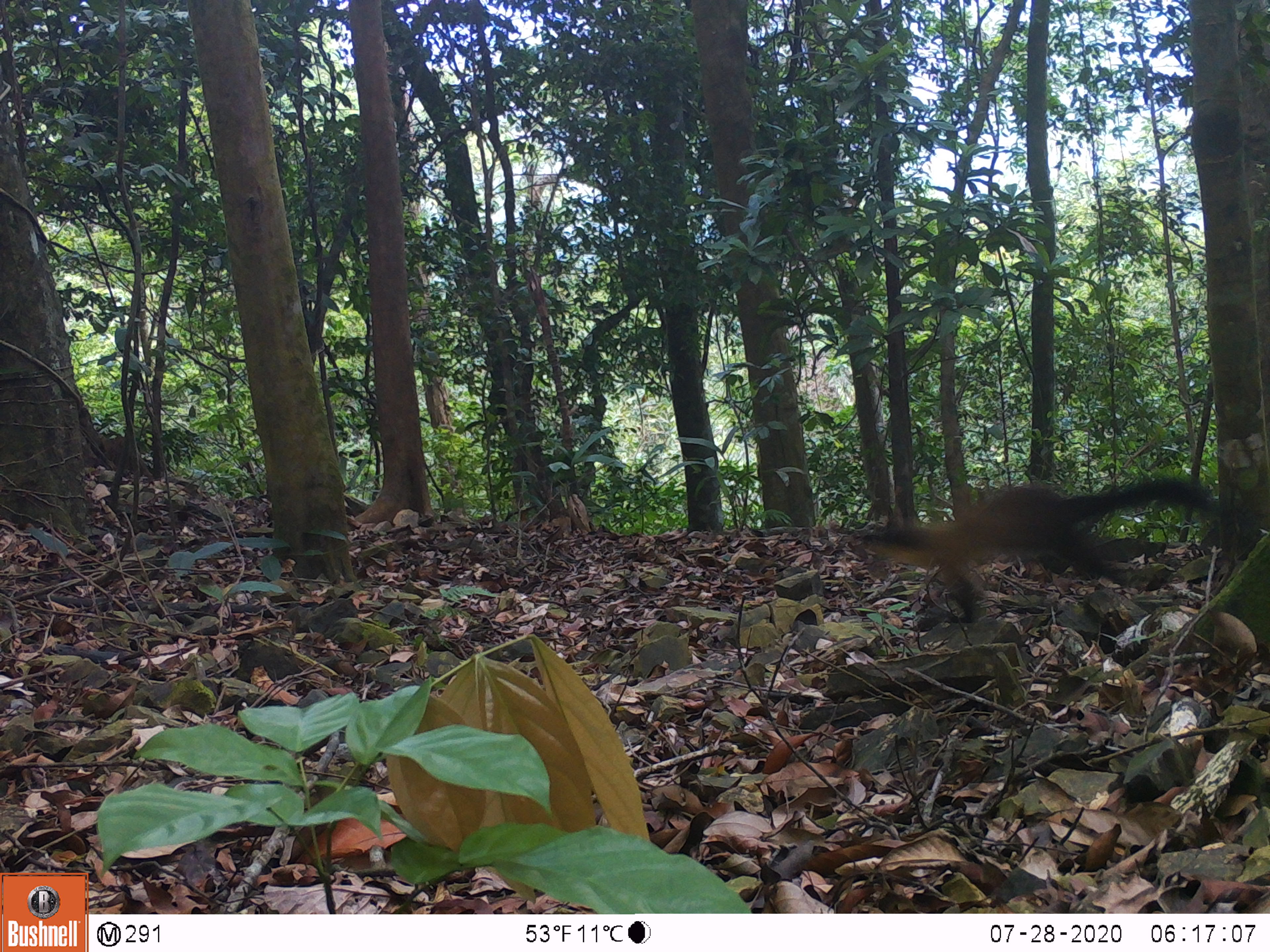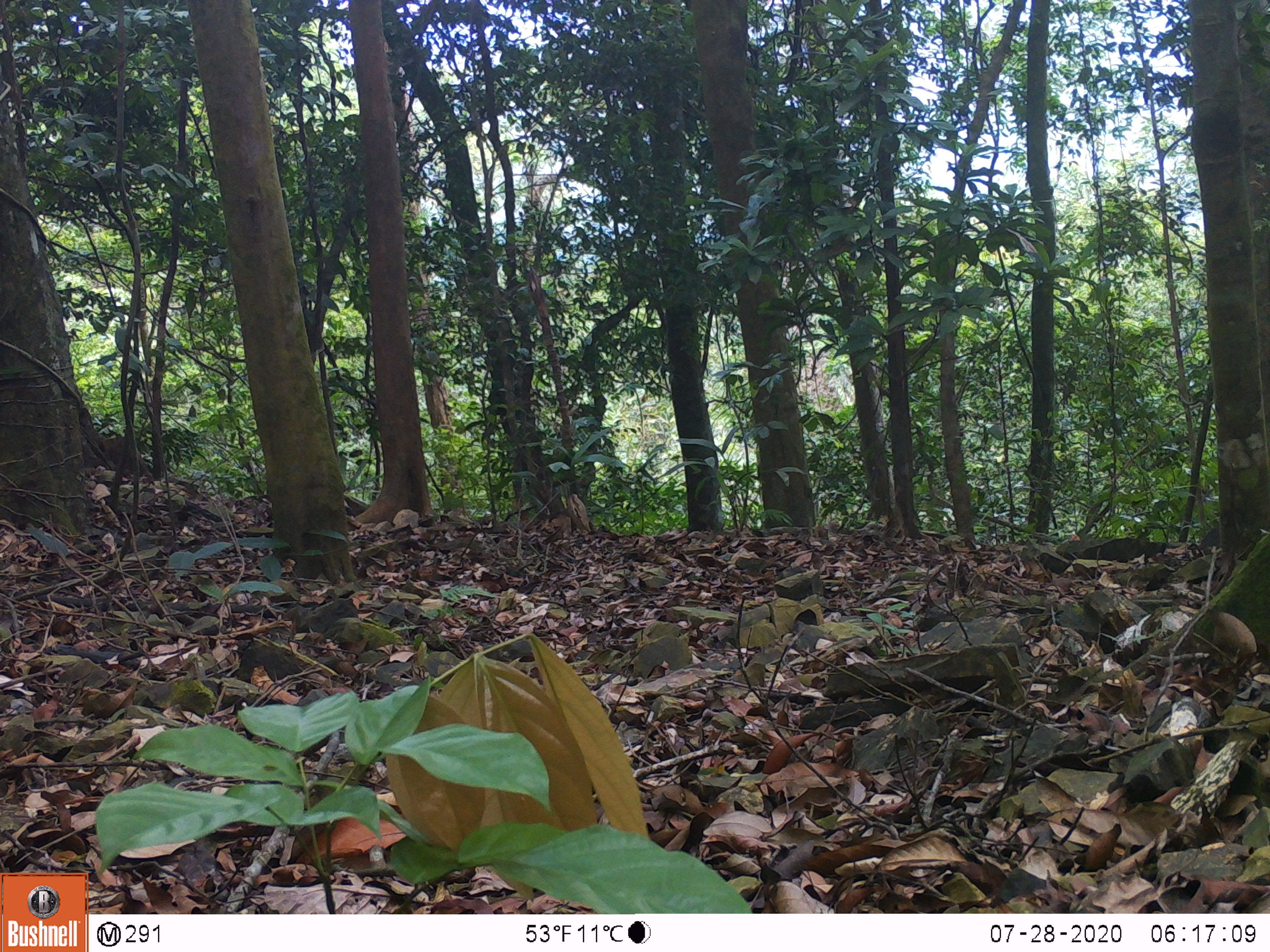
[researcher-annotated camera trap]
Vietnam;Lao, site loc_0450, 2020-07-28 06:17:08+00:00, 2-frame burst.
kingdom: Animalia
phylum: Chordata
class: Mammalia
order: Carnivora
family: Mustelidae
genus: Martes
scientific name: Martes flavigula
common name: yellow-throated marten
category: yellow throated marten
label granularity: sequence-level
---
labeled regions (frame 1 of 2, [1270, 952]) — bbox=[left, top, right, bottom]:
yellow throated marten: bbox=[859, 476, 1216, 623]